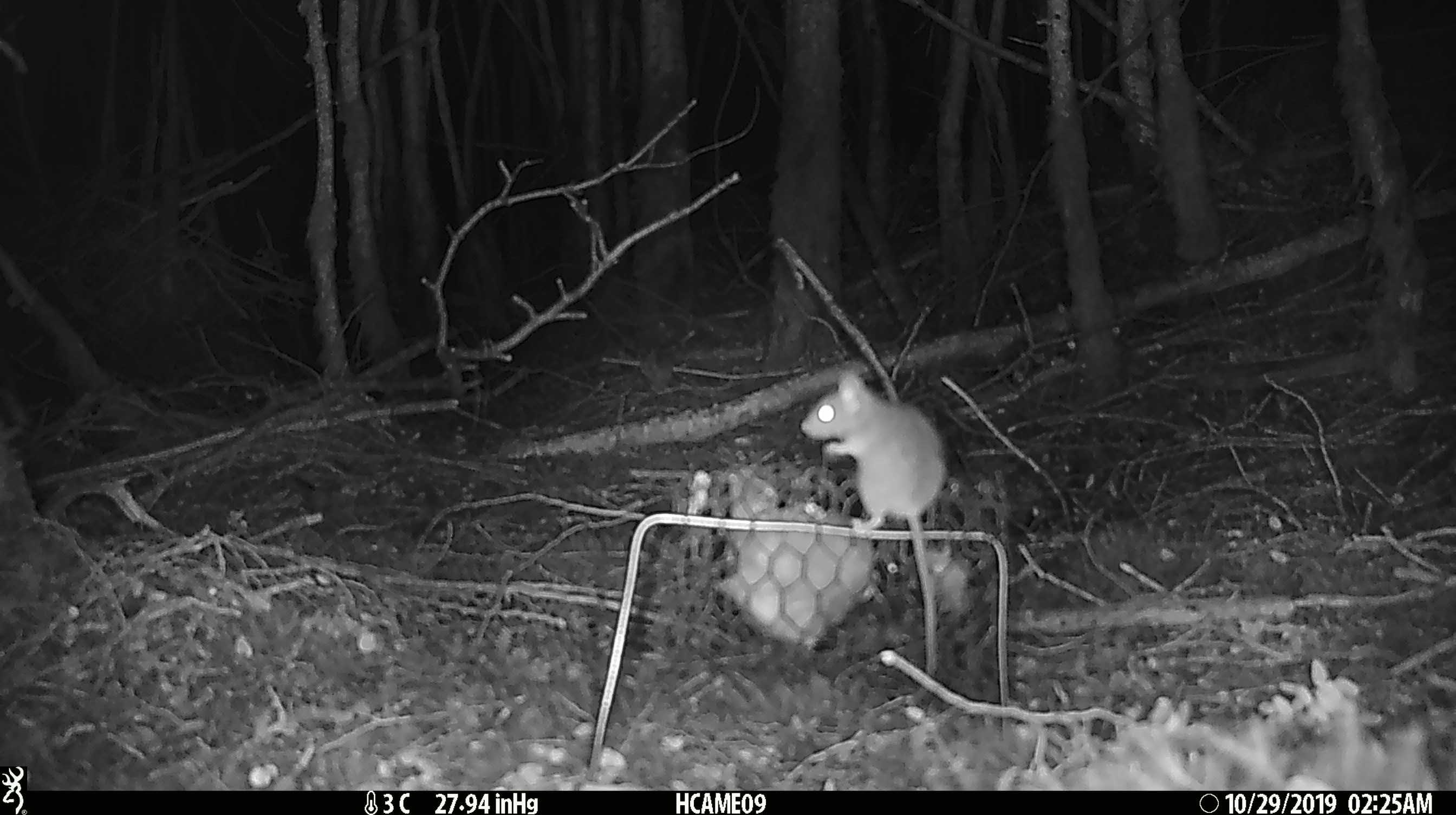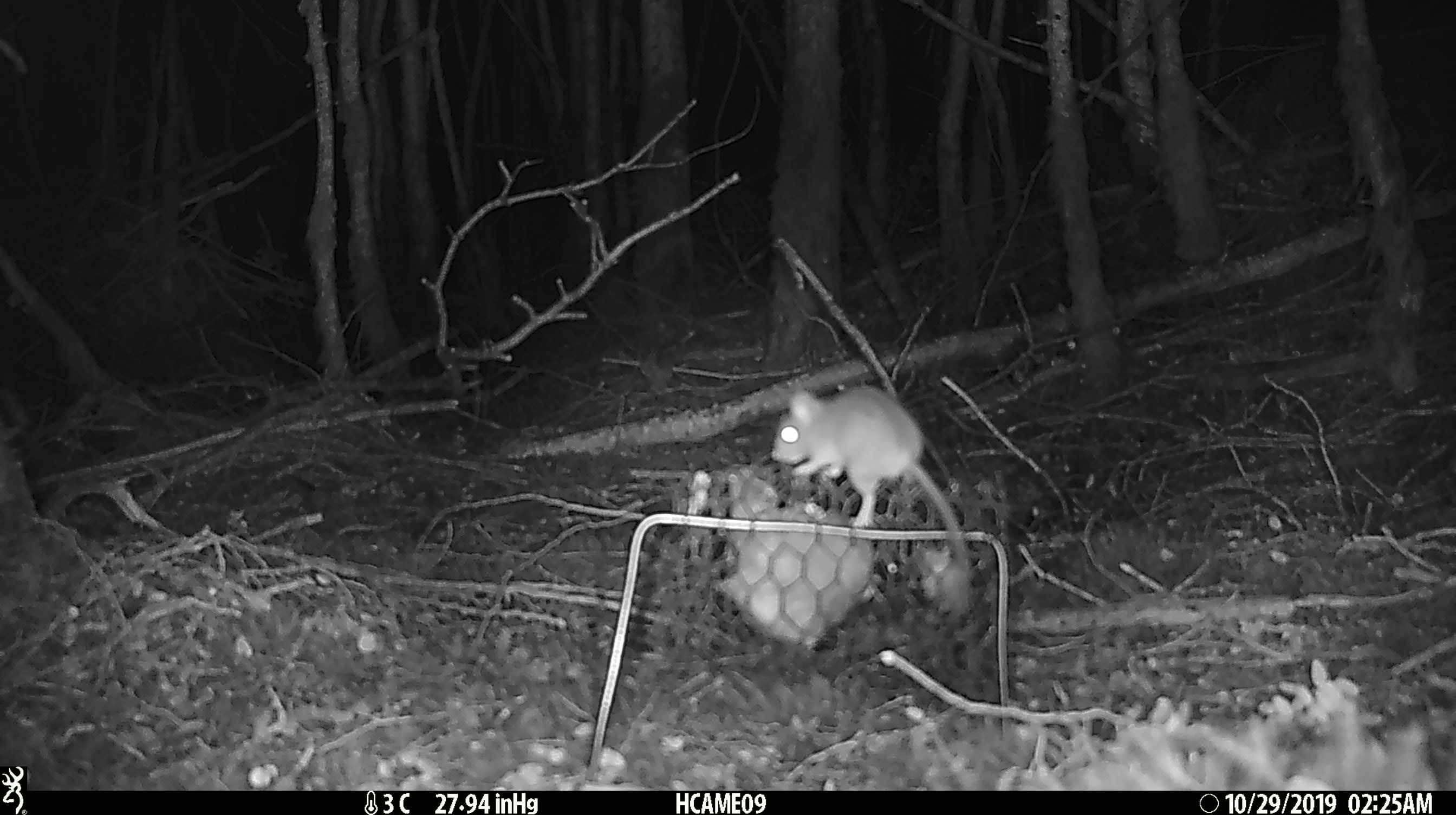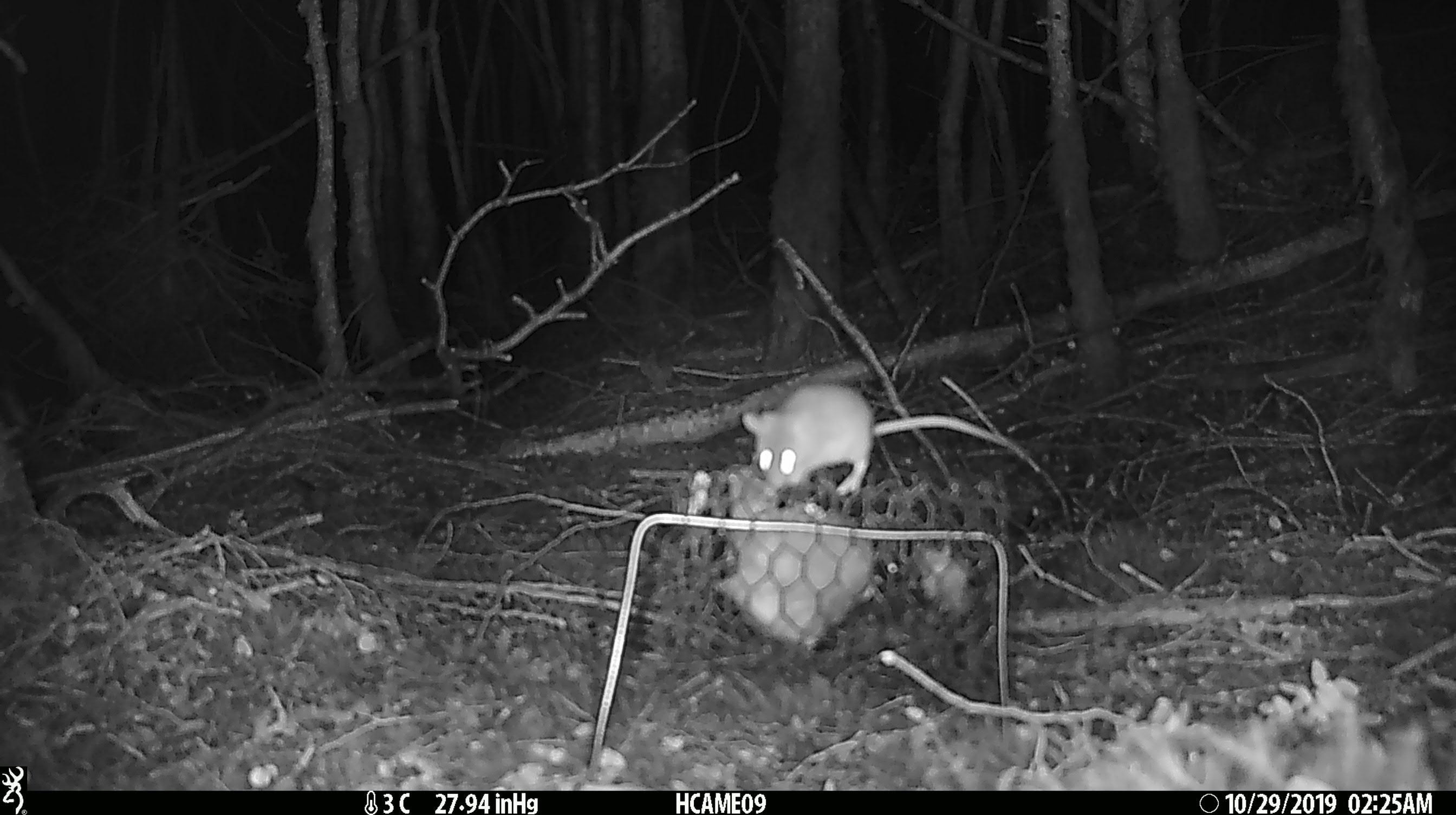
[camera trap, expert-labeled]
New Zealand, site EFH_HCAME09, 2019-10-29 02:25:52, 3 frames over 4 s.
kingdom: Animalia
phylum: Chordata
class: Mammalia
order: Rodentia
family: Muridae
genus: Mus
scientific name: Mus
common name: mouse